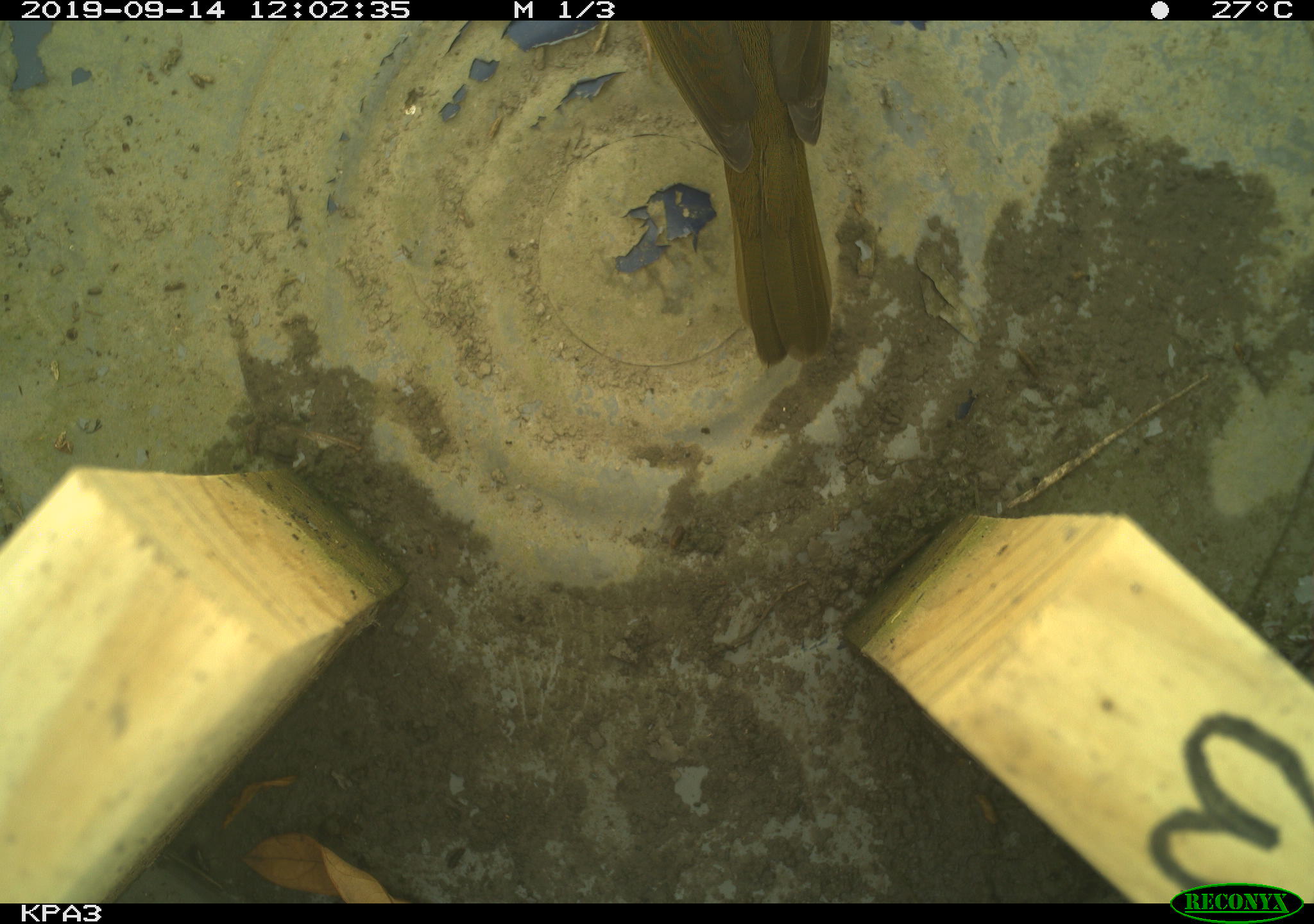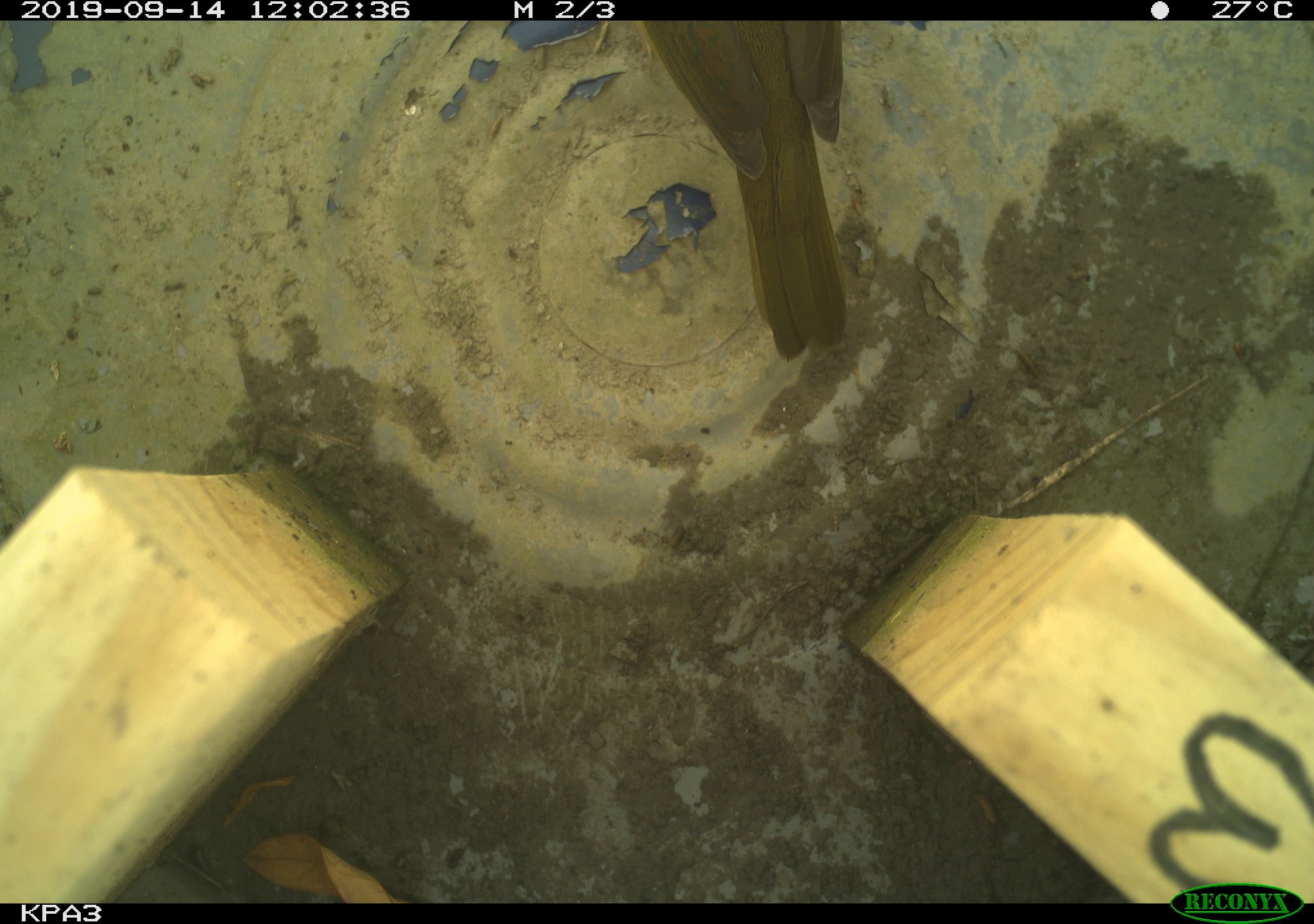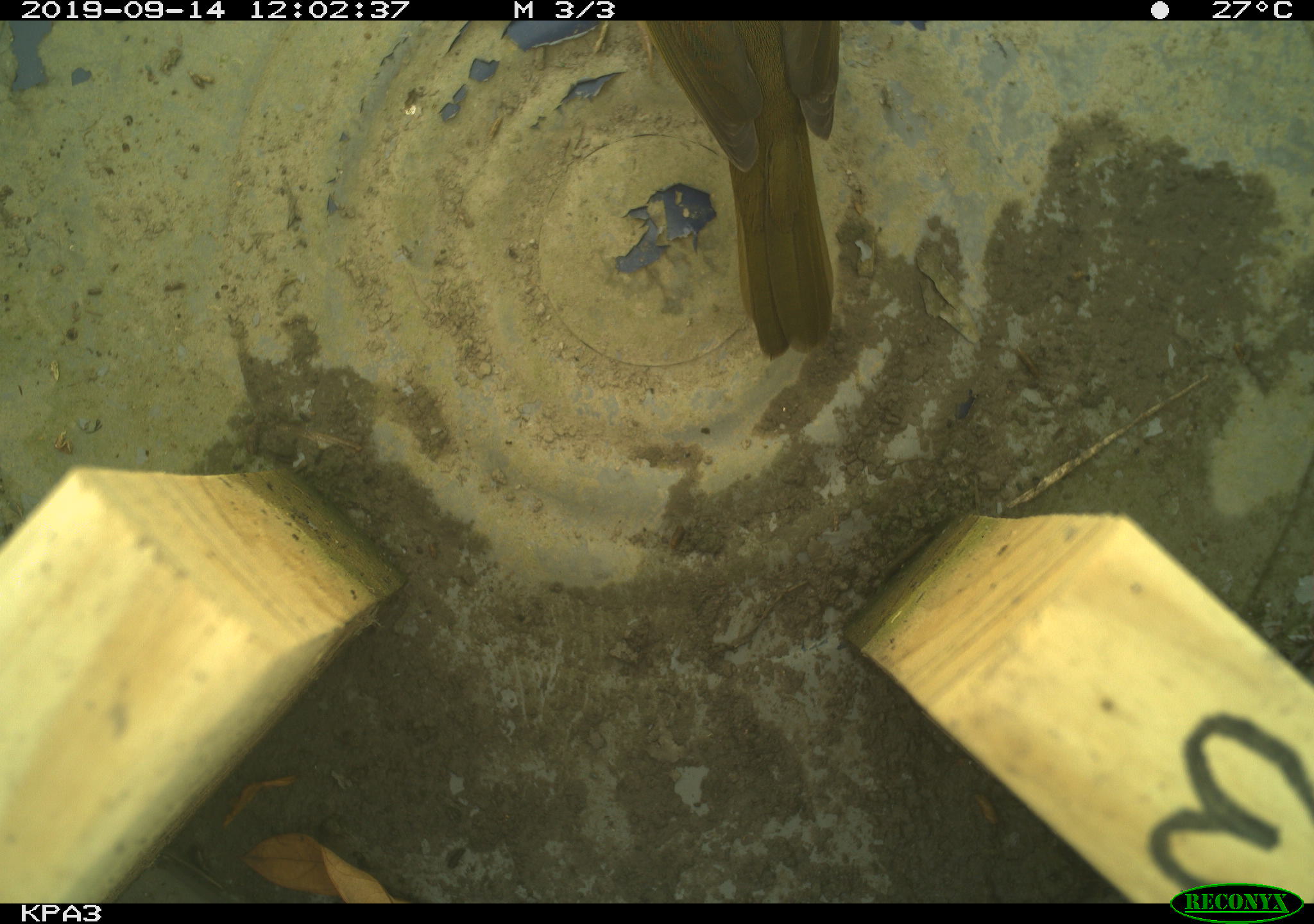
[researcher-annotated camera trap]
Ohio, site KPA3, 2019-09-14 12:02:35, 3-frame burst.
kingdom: Animalia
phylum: Chordata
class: Aves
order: Passeriformes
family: Parulidae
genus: Geothlypis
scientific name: Geothlypis trichas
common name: common yellowthroat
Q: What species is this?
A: Common yellowthroat (Geothlypis trichas).